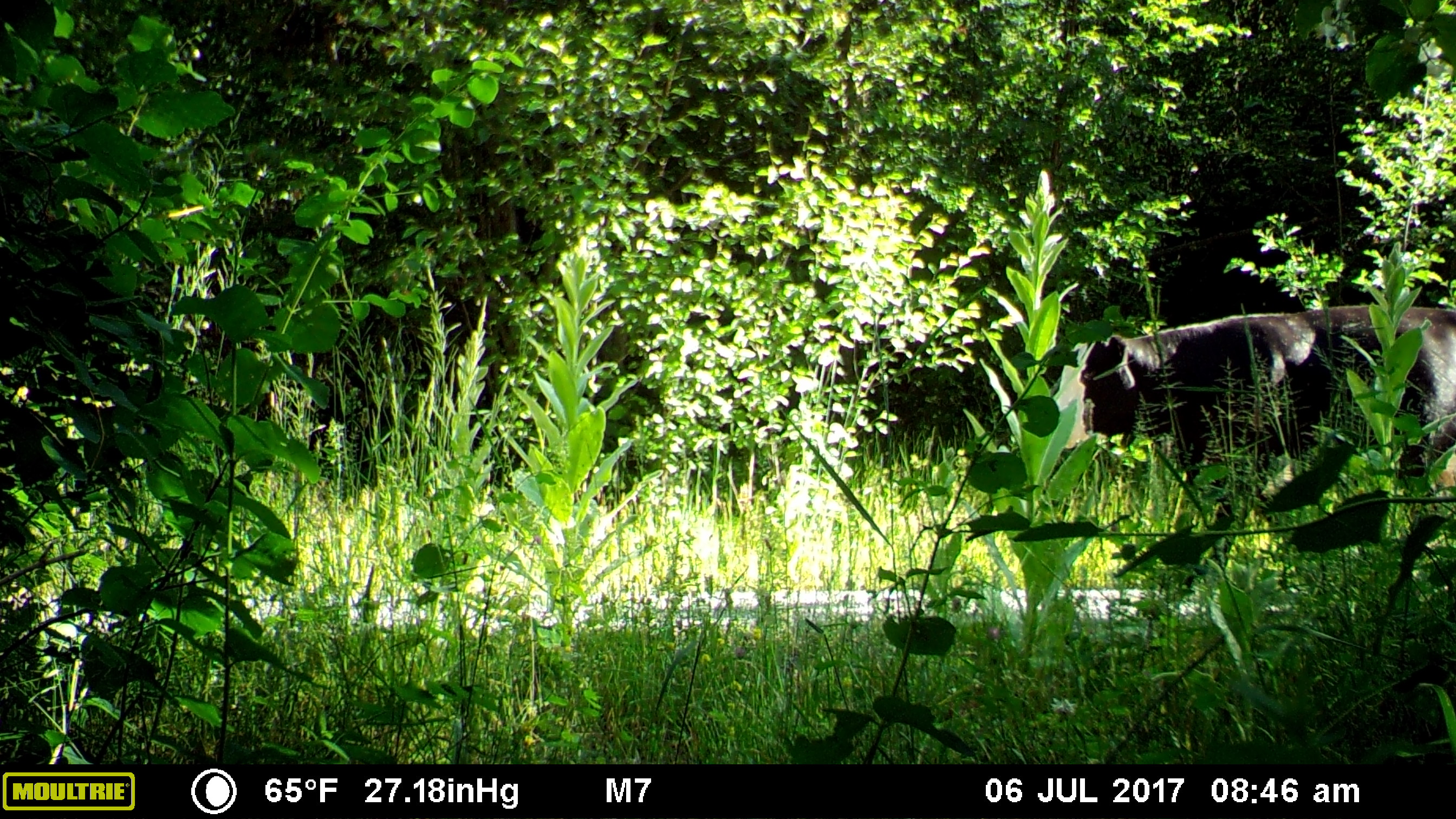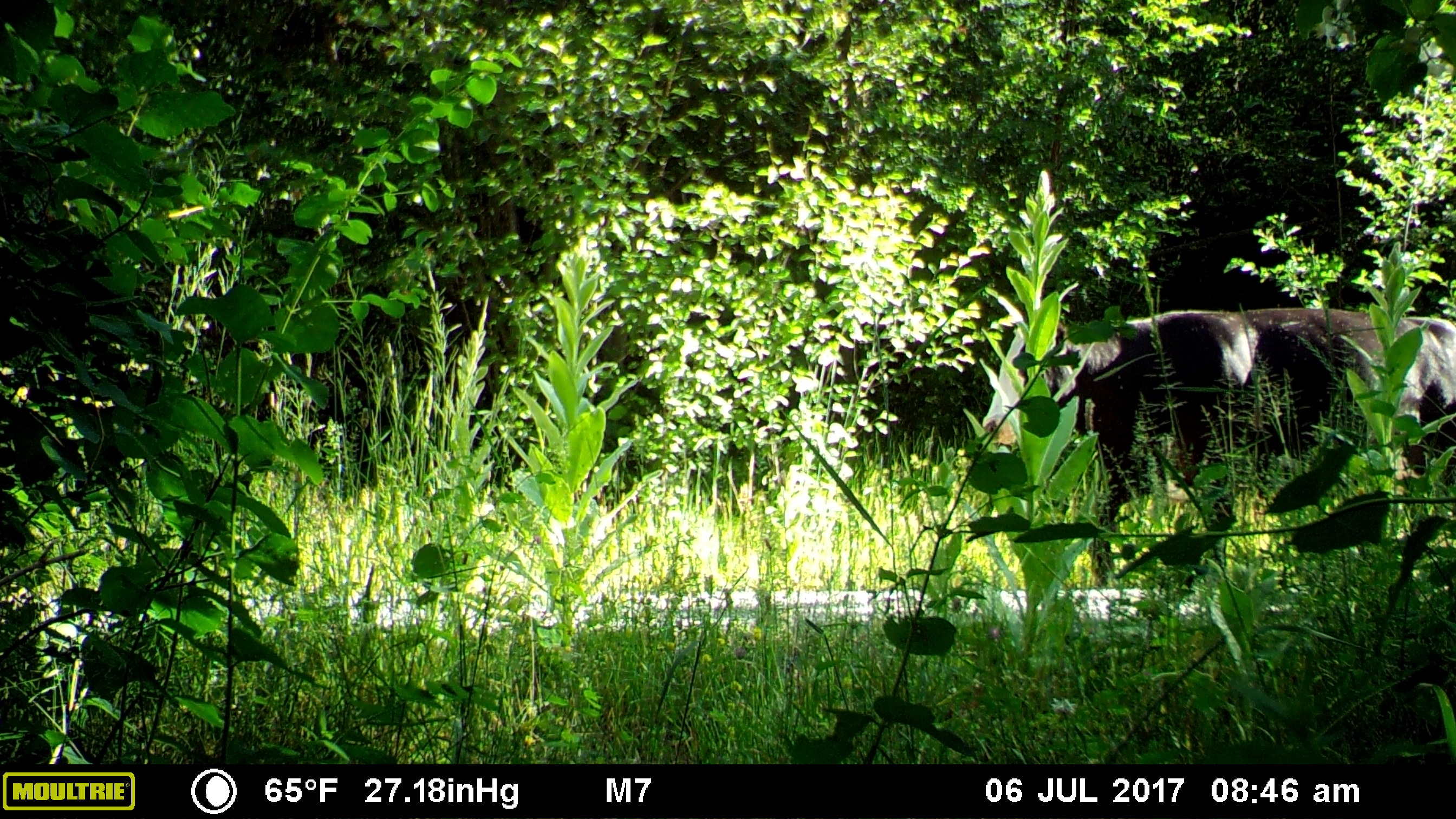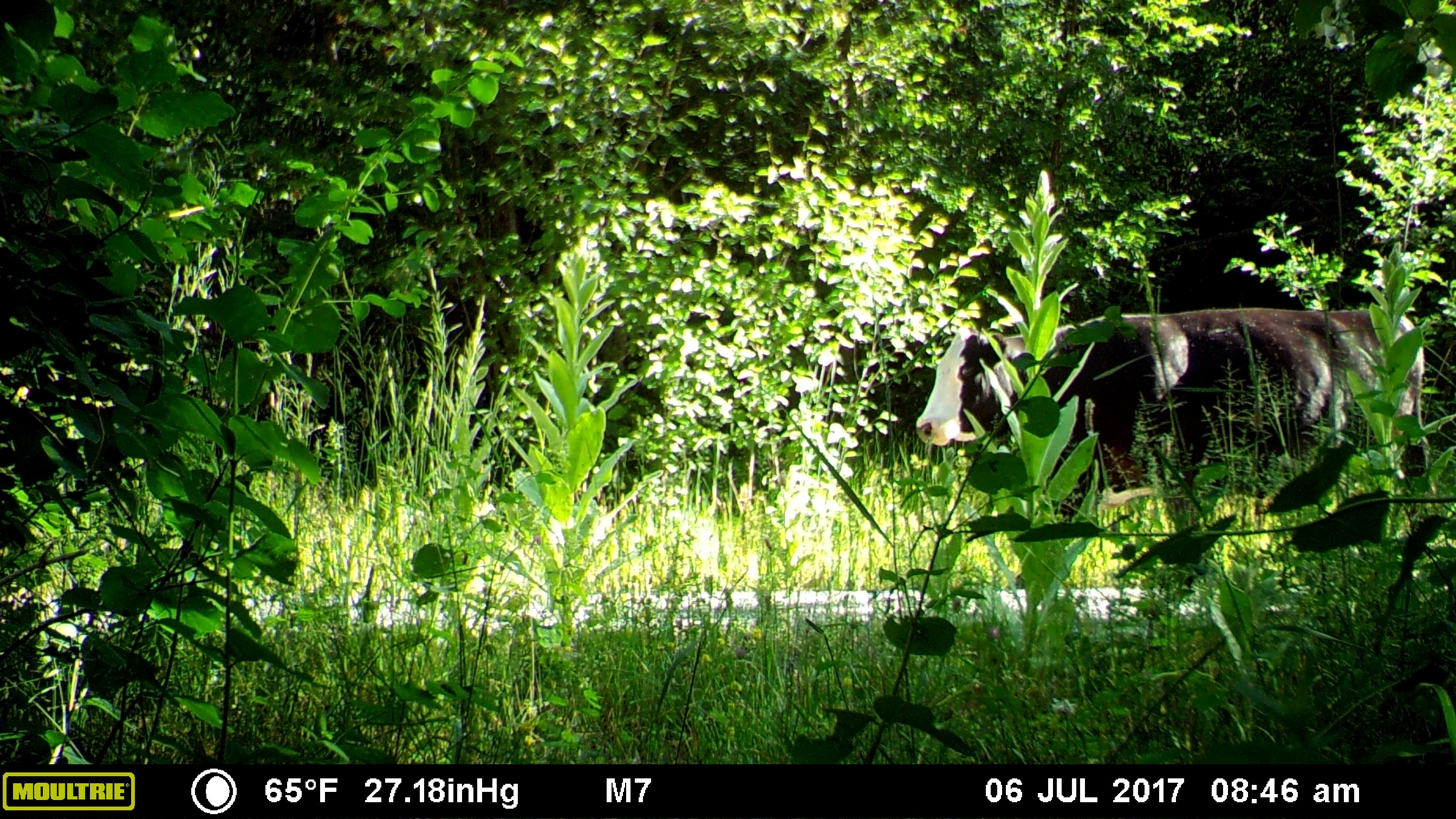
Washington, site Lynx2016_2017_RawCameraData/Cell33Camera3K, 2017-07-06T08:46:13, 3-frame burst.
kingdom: Animalia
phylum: Chordata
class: Mammalia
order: Artiodactyla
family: Bovidae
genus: Bos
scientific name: Bos taurus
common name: domestic cattle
Domestic cattle (Bos taurus). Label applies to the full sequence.